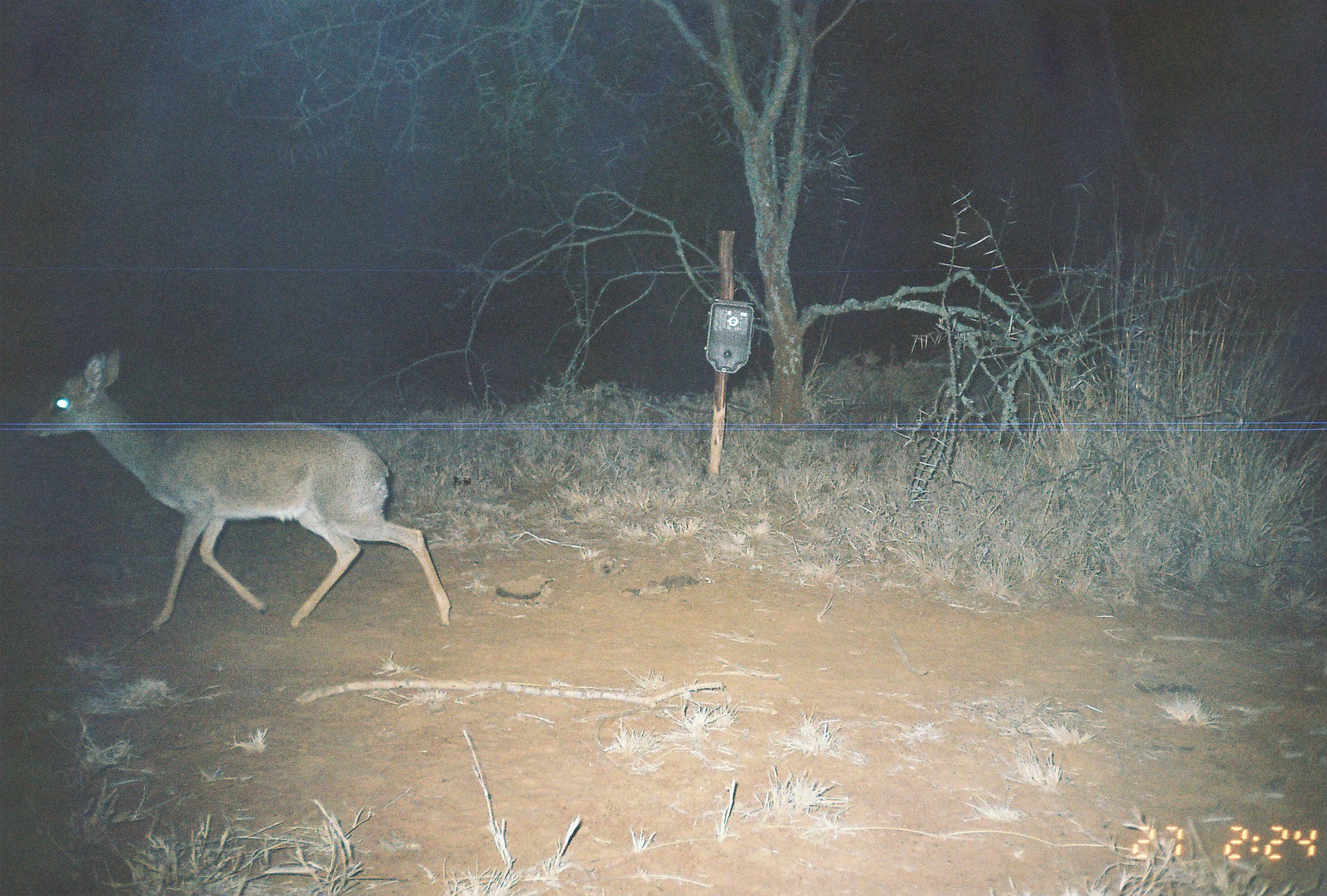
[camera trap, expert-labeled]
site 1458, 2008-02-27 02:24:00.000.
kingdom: Animalia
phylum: Chordata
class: Mammalia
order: Artiodactyla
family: Bovidae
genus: Madoqua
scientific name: Madoqua guentheri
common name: günther's dik-dik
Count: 1.